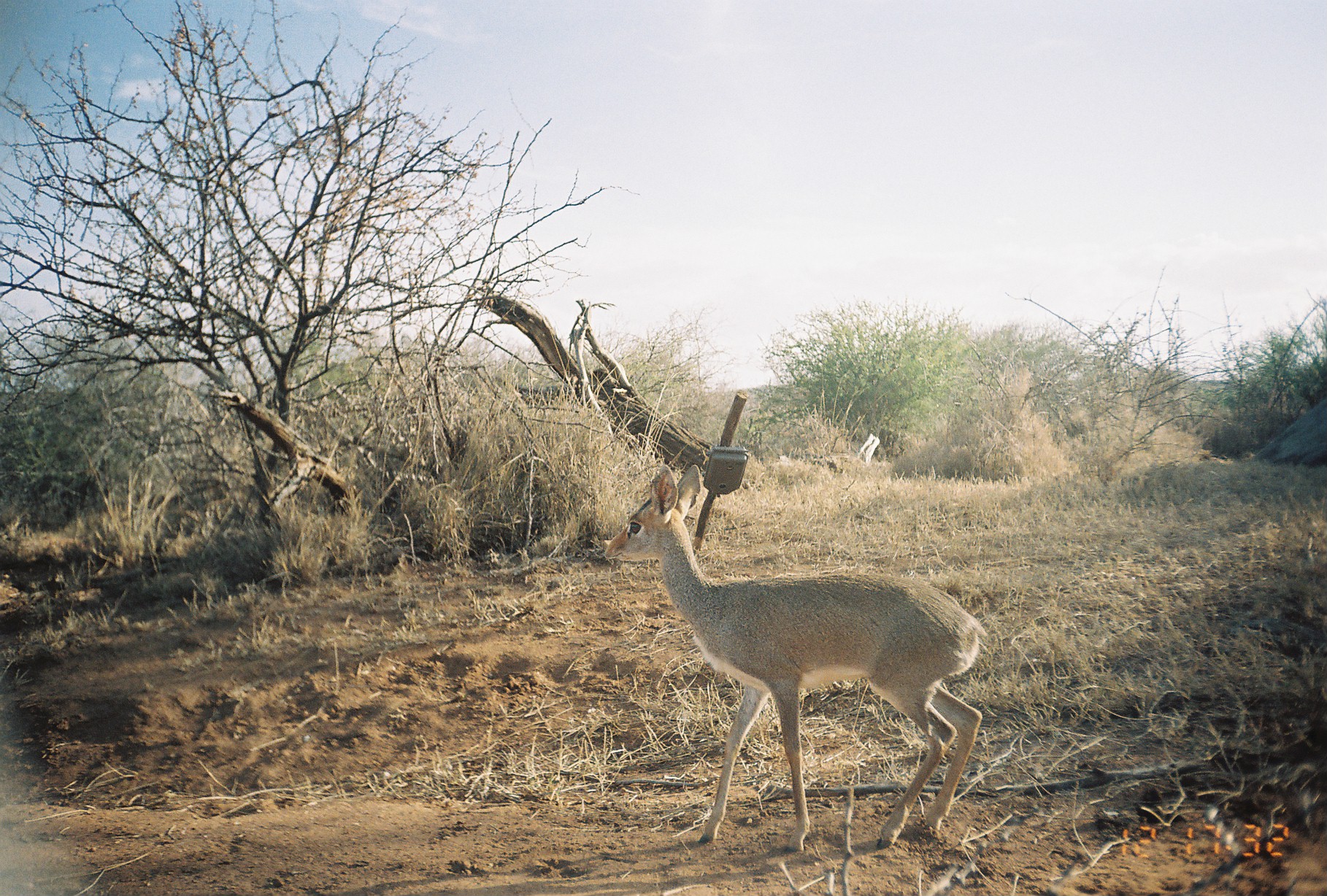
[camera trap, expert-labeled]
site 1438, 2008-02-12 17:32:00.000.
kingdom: Animalia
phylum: Chordata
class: Mammalia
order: Artiodactyla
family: Bovidae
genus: Madoqua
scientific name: Madoqua guentheri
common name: günther's dik-dik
Madoqua guentheri (günther's dik-dik), count 1.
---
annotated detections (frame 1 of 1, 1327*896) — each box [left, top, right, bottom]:
madoqua guentheri: [602, 464, 987, 852]